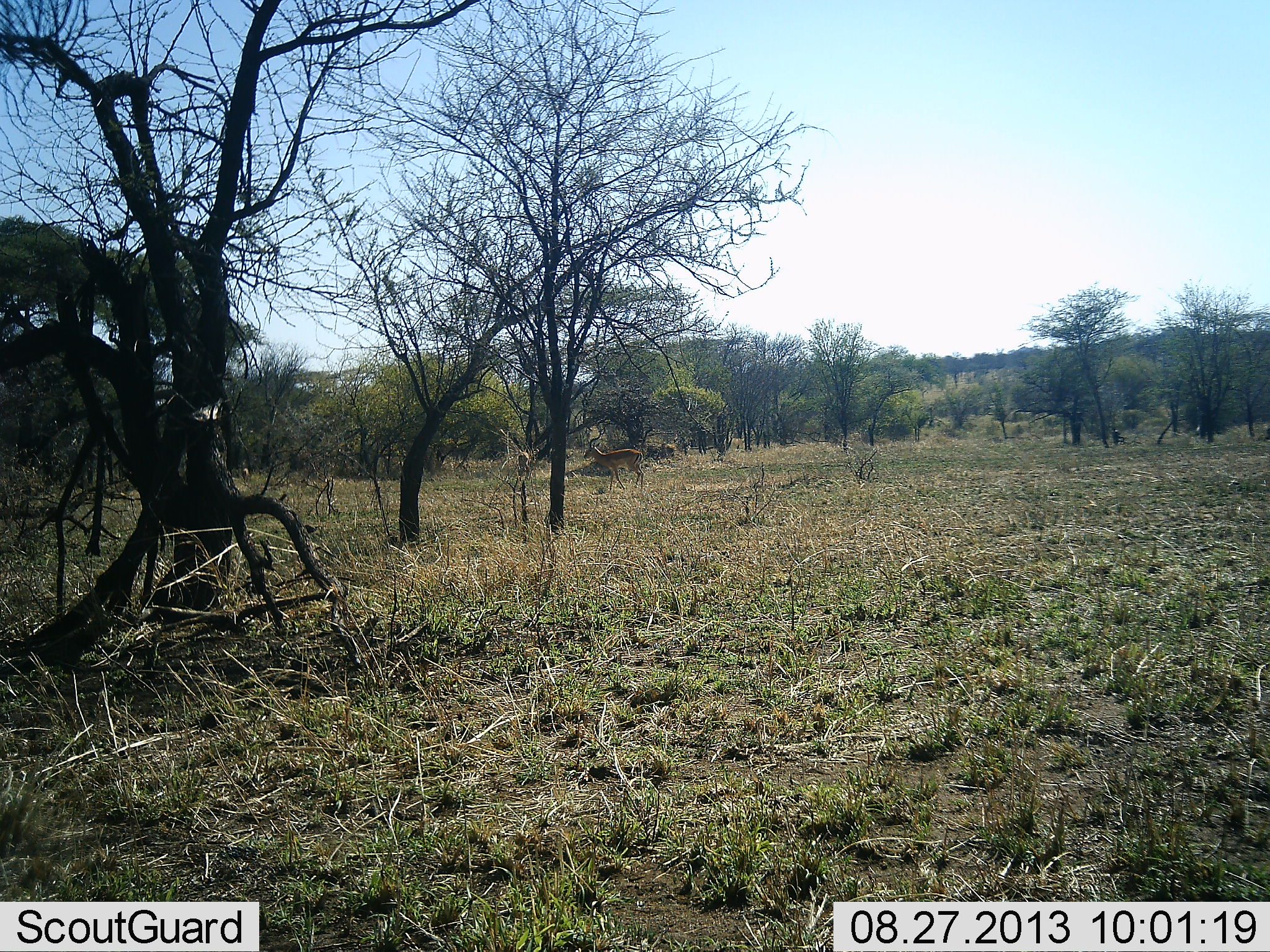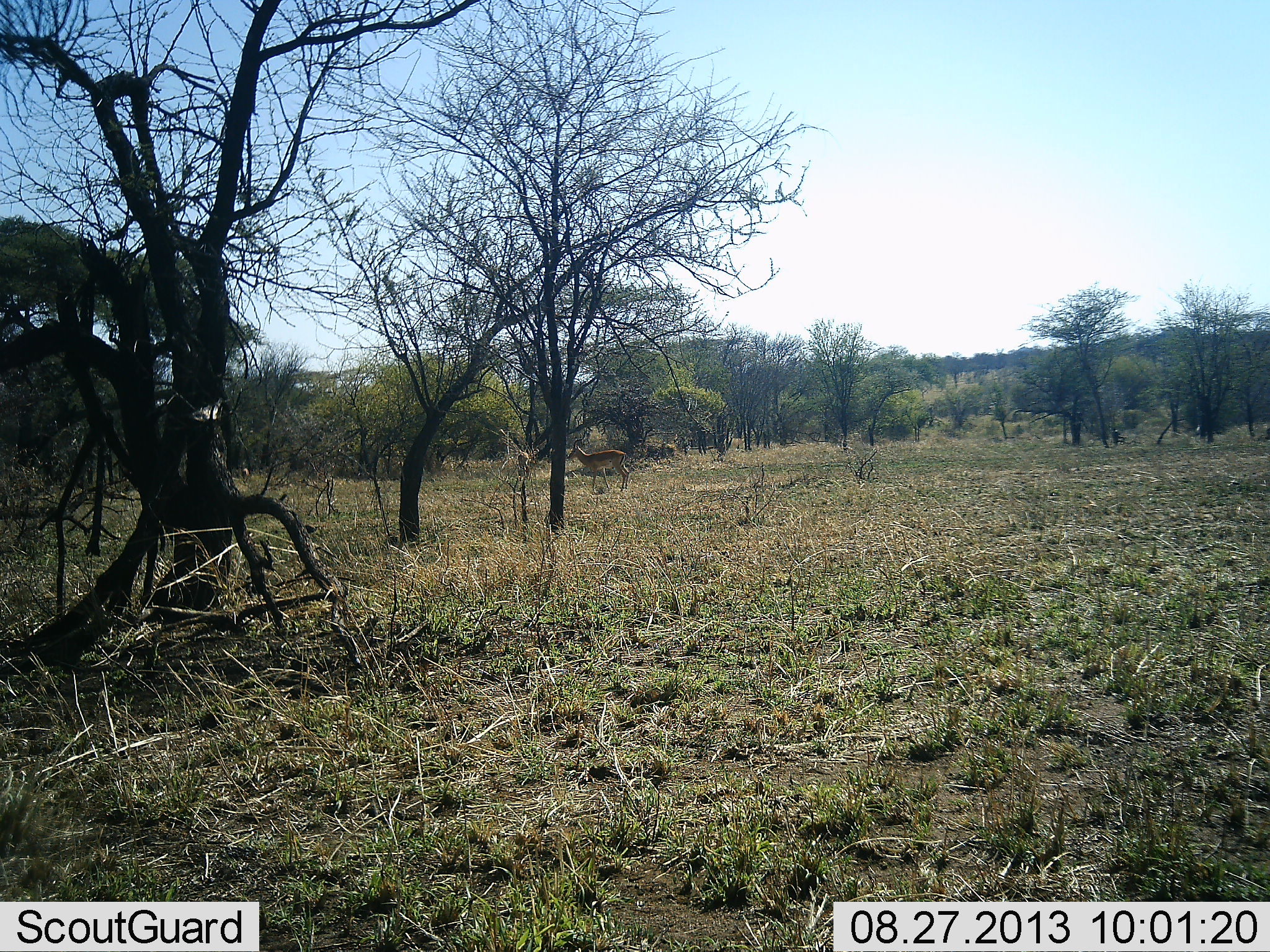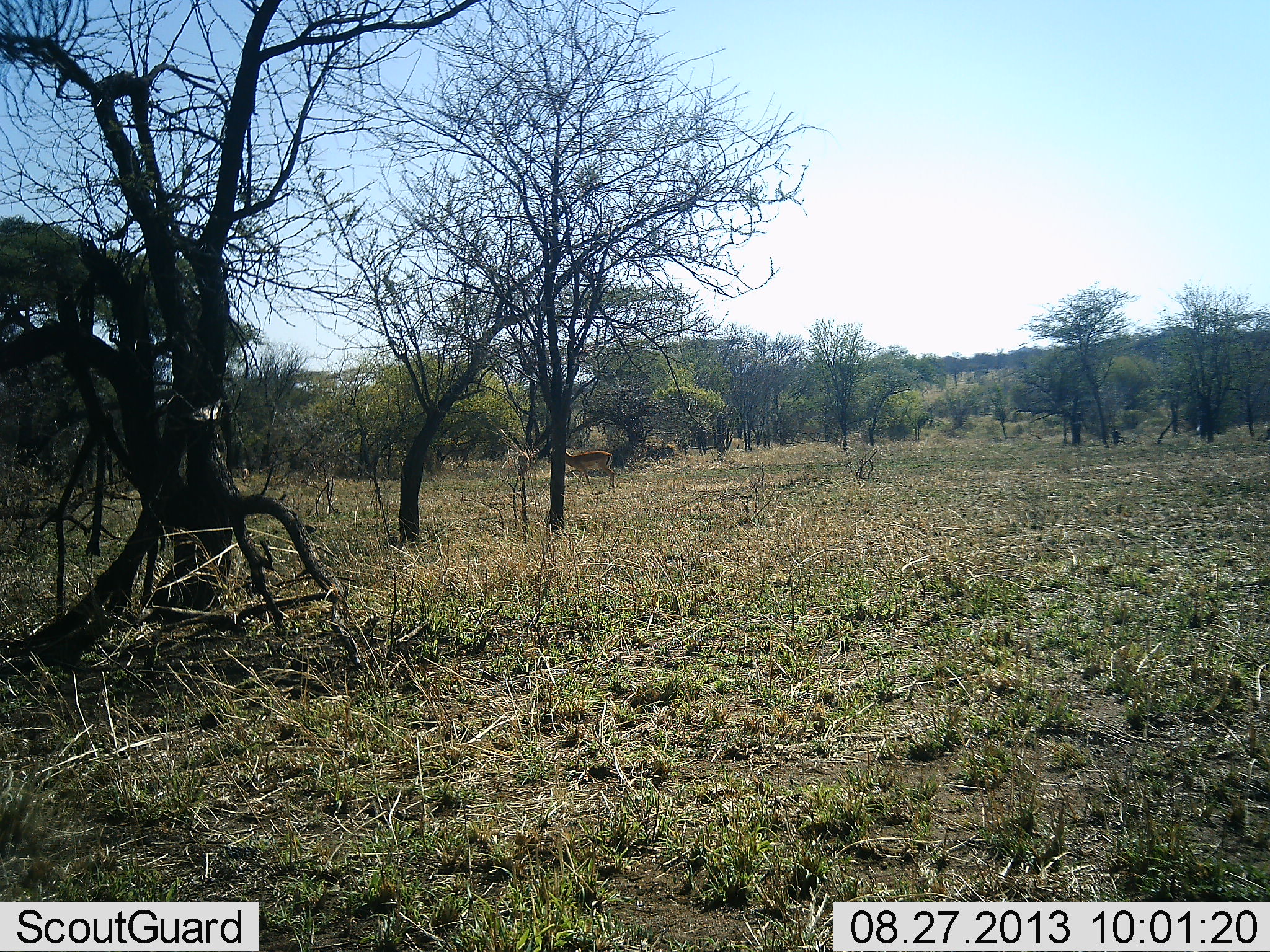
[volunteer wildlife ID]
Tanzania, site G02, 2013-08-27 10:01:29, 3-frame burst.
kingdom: Animalia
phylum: Chordata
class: Mammalia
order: Artiodactyla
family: Bovidae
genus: Aepyceros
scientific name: Aepyceros melampus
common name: impala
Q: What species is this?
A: Impala (Aepyceros melampus).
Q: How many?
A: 1.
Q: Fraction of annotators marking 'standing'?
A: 0%.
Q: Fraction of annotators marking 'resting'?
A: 0%.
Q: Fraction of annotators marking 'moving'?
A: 100%.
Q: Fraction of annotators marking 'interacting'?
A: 0%.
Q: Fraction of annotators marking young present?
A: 0%.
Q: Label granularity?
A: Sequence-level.